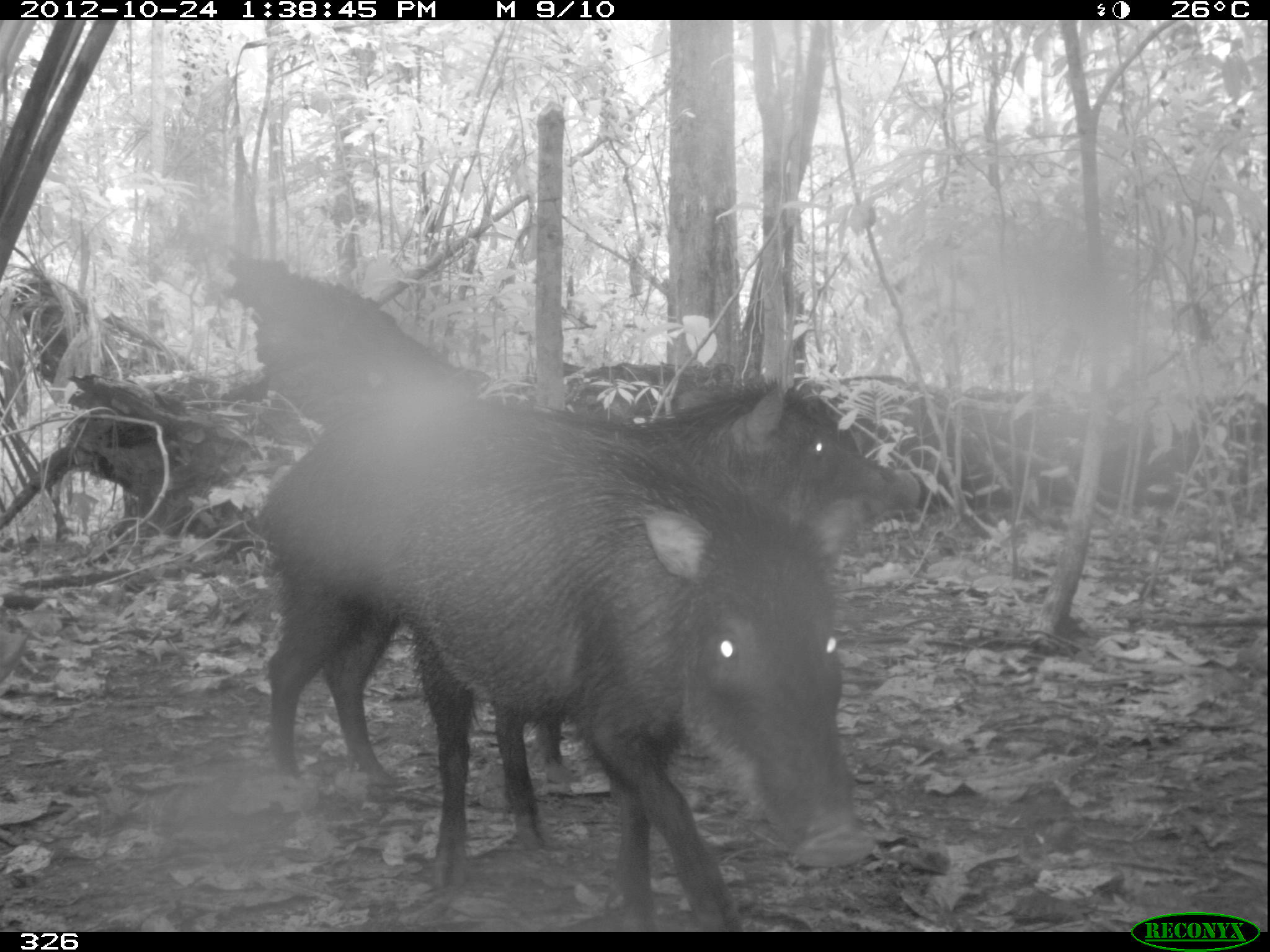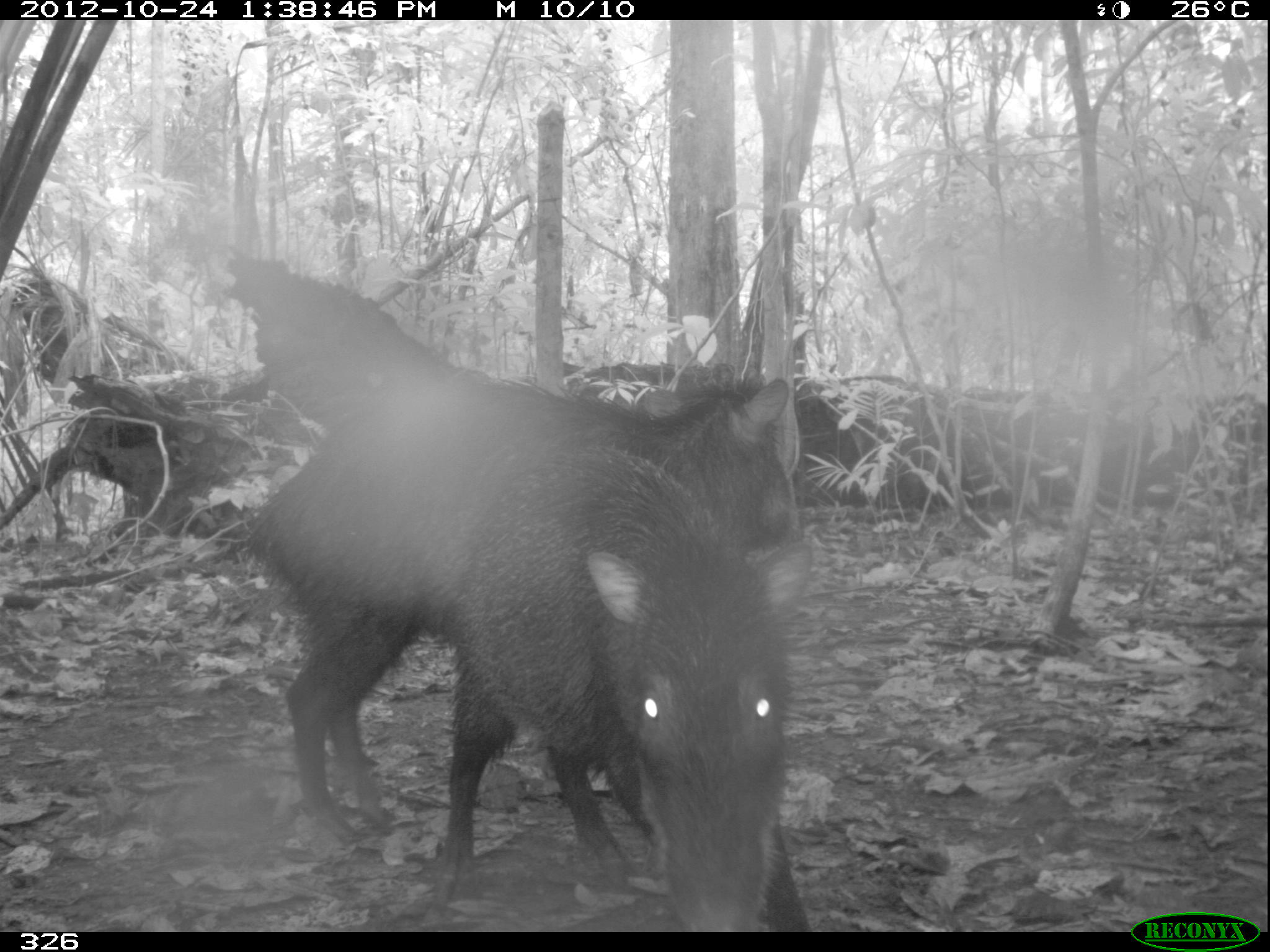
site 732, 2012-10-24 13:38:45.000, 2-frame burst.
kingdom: Animalia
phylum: Chordata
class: Mammalia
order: Artiodactyla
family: Tayassuidae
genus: Tayassu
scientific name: Tayassu pecari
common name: white-lipped peccary